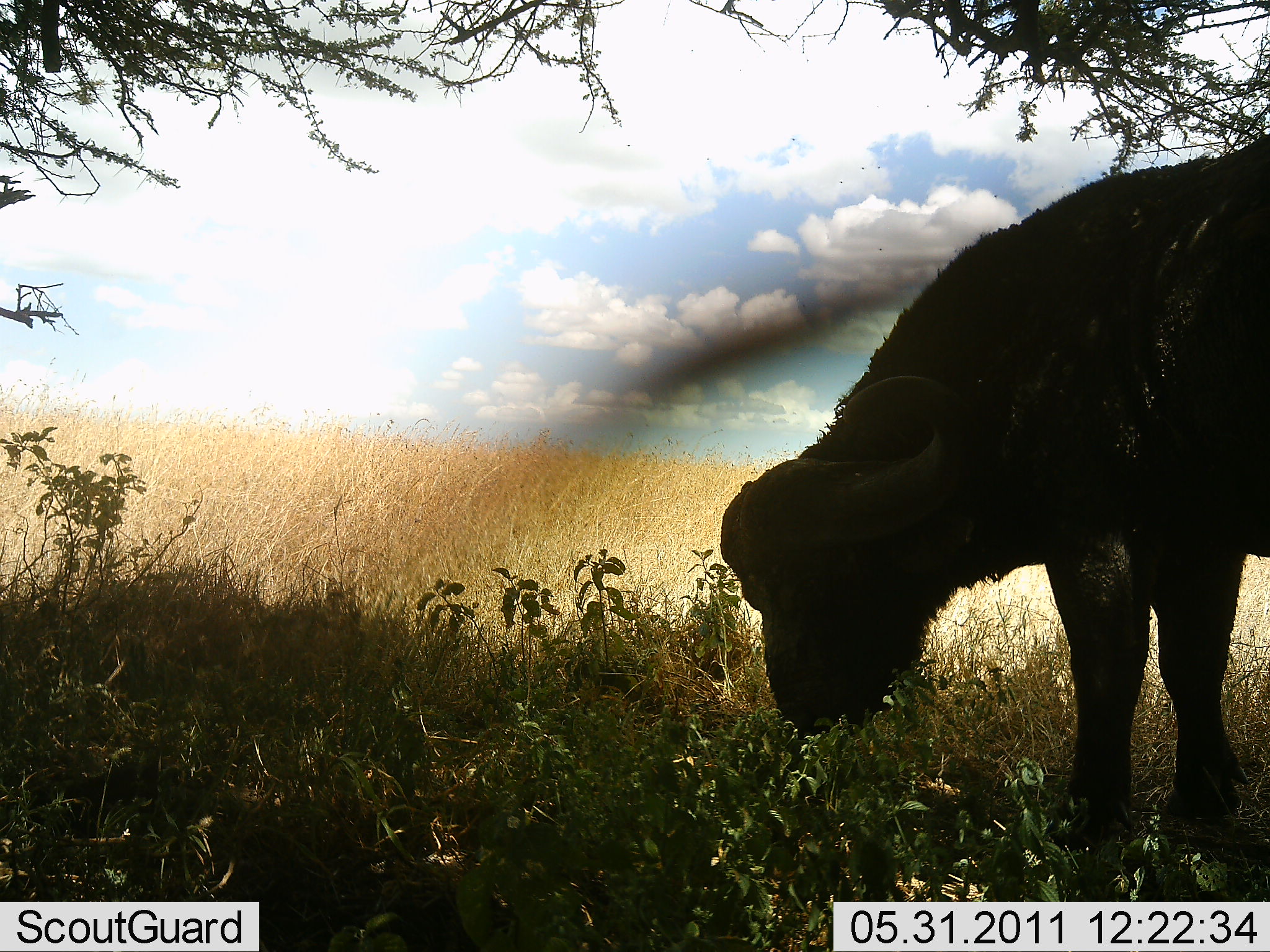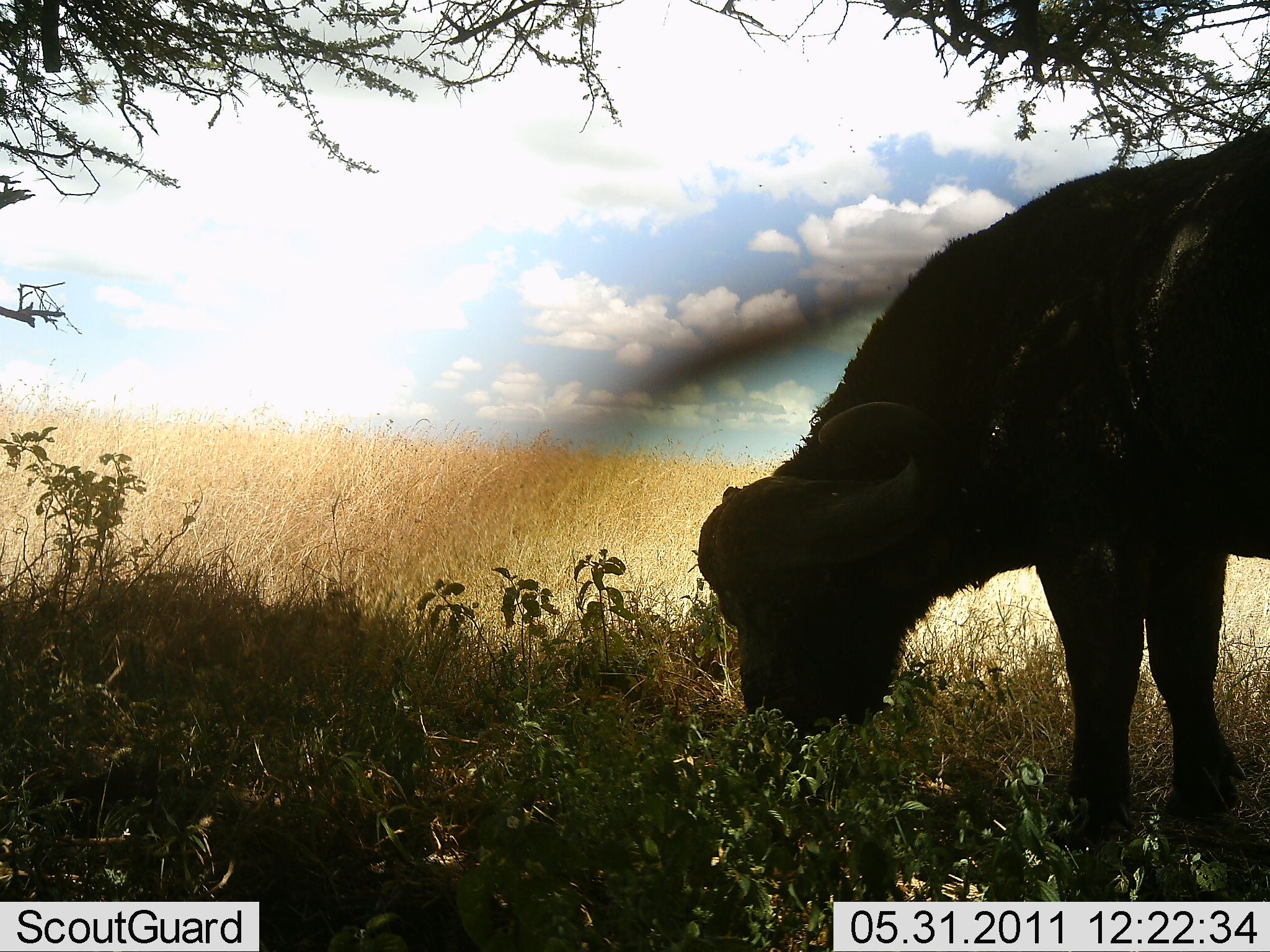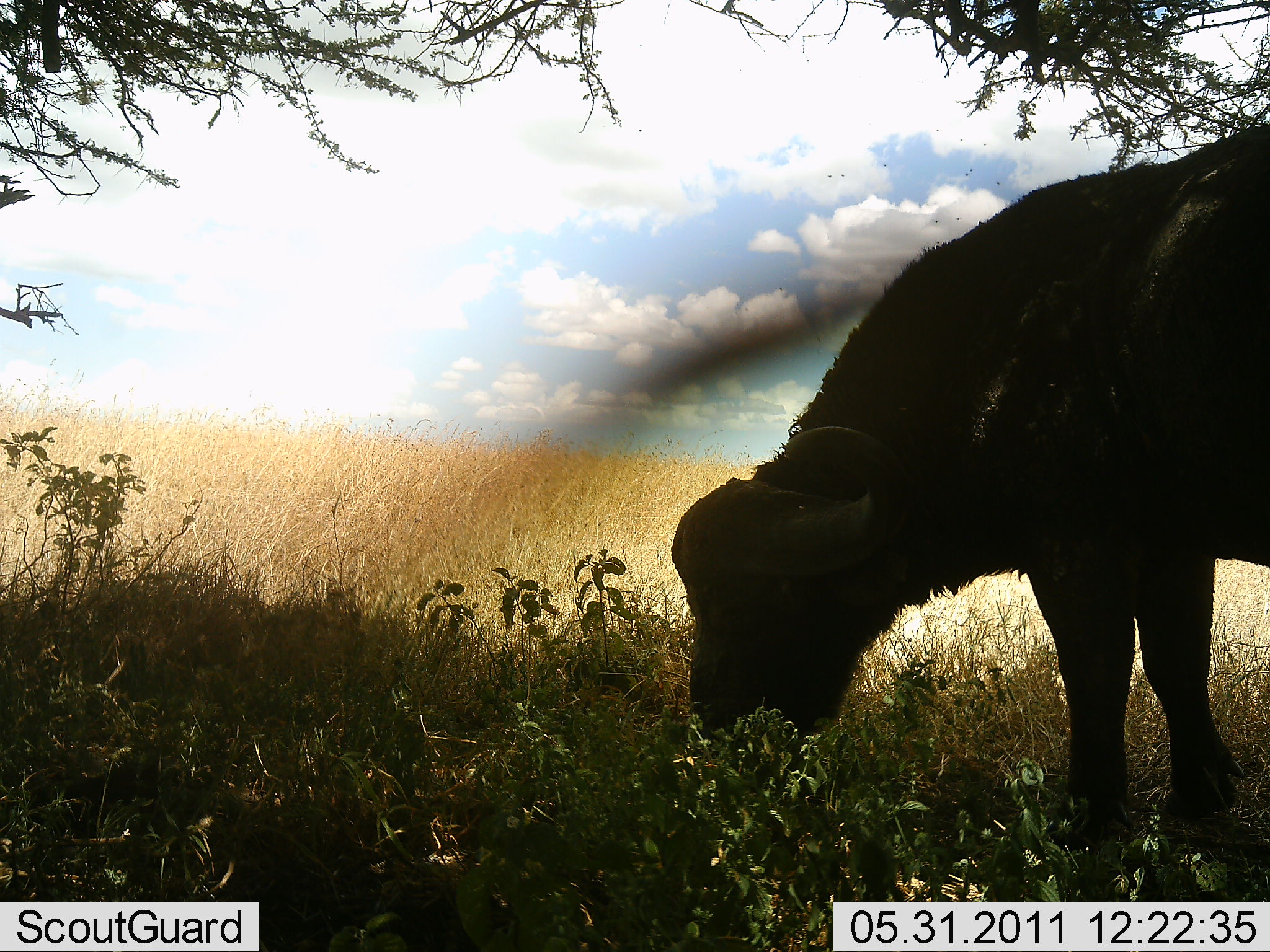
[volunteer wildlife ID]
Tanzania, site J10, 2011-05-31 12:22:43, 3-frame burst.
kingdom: Animalia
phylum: Chordata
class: Mammalia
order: Artiodactyla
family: Bovidae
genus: Syncerus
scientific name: Syncerus caffer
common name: cape buffalo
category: buffalo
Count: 1.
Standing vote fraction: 27%.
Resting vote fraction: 0%.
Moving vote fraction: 0%.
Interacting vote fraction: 0%.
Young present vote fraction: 0%.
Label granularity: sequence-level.